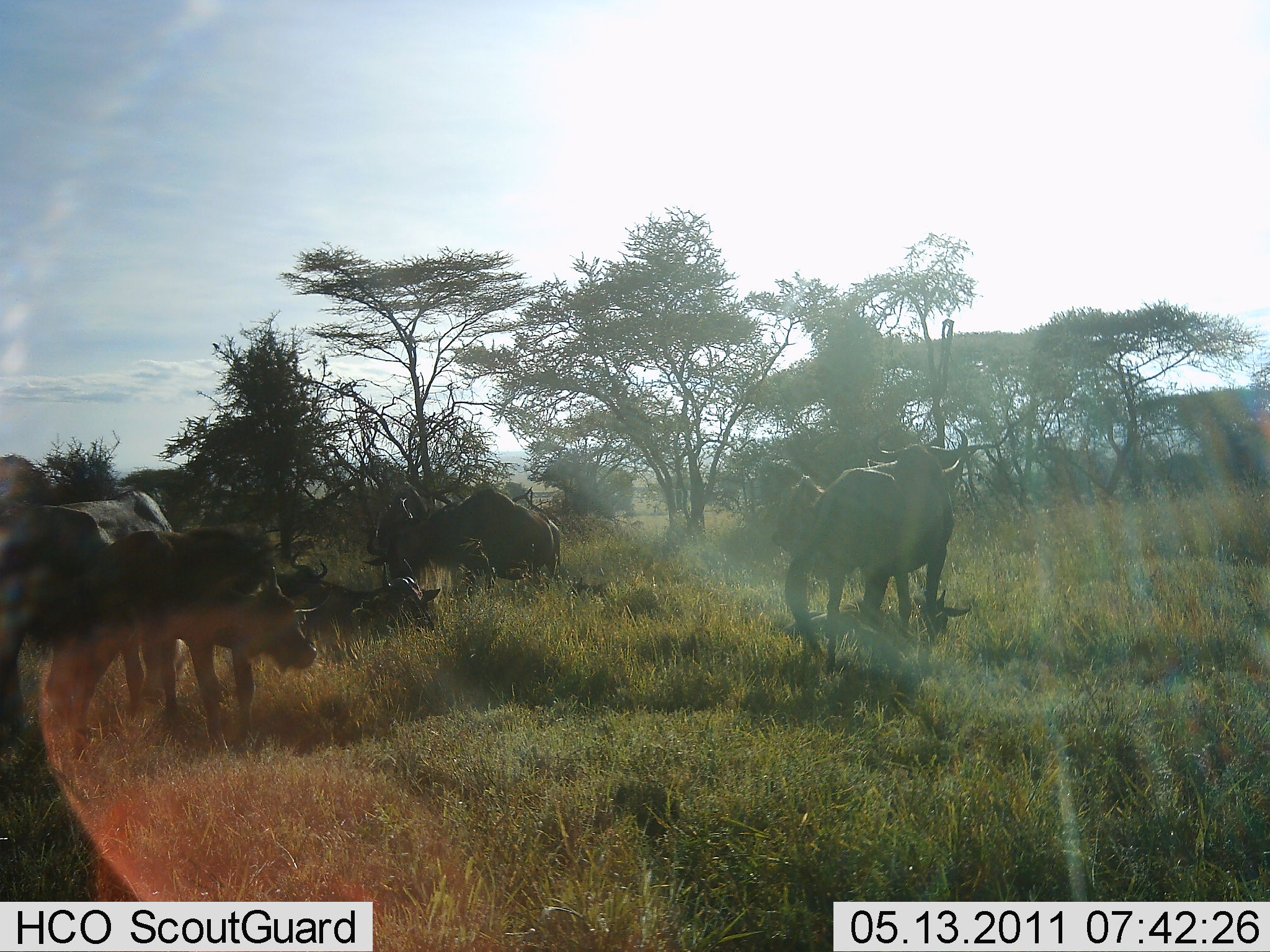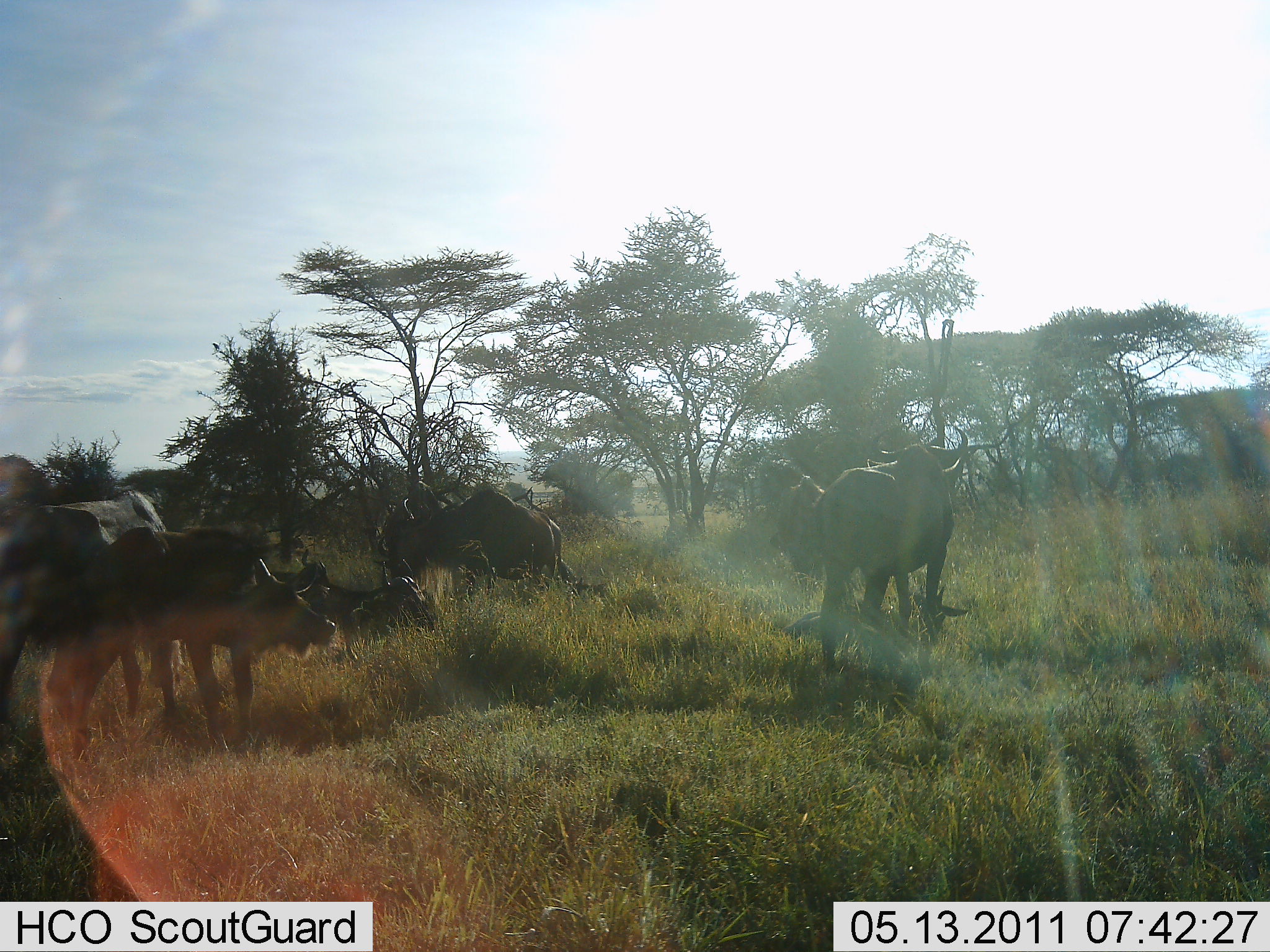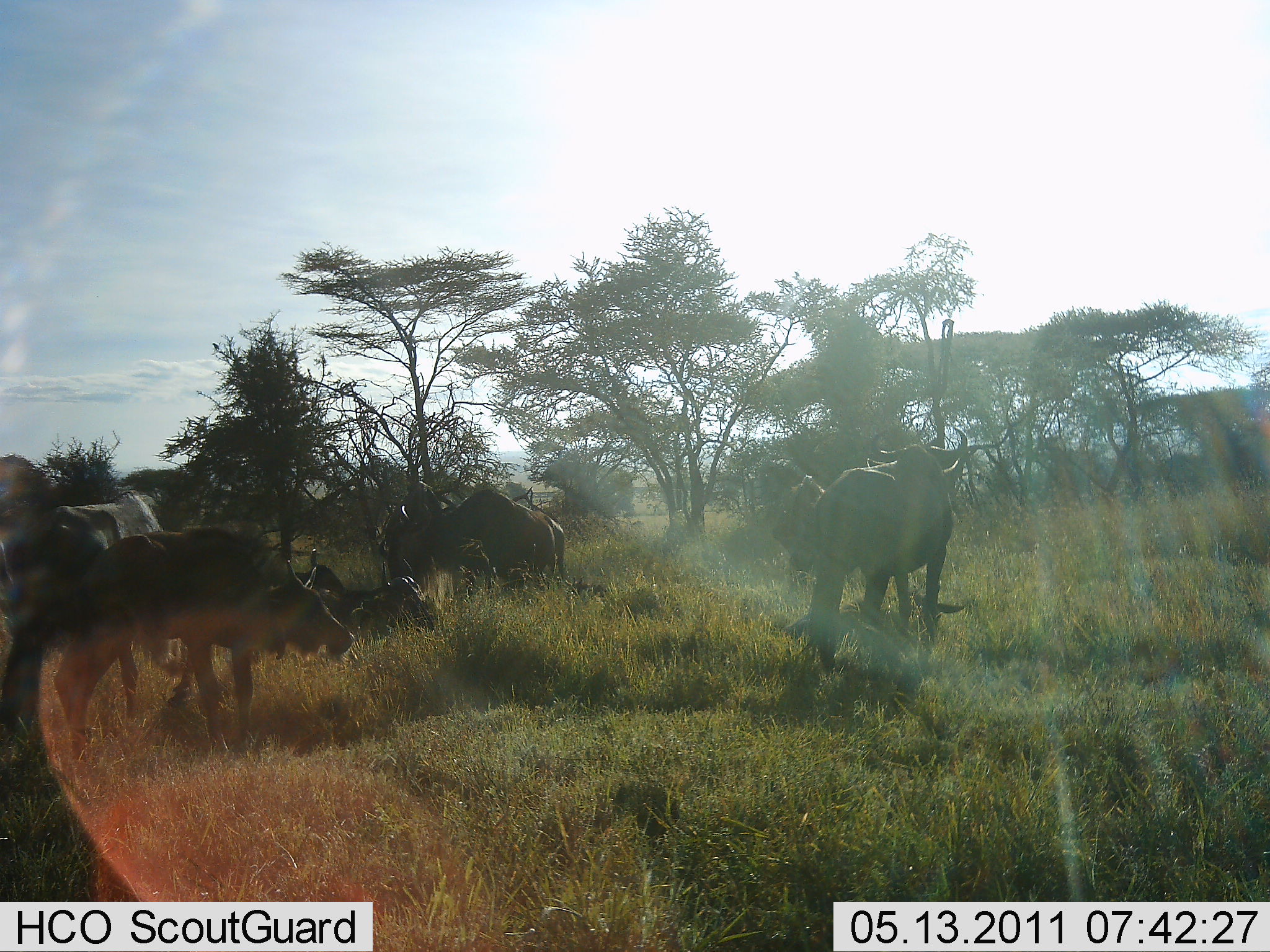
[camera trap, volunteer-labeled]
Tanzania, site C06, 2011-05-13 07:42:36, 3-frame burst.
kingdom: Animalia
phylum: Chordata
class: Mammalia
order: Artiodactyla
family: Bovidae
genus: Connochaetes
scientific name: Connochaetes taurinus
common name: blue wildebeest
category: wildebeest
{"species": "wildebeest (blue wildebeest) (Connochaetes taurinus)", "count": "7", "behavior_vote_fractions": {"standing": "45%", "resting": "55%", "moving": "9%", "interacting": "0%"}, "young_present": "9%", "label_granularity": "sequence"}